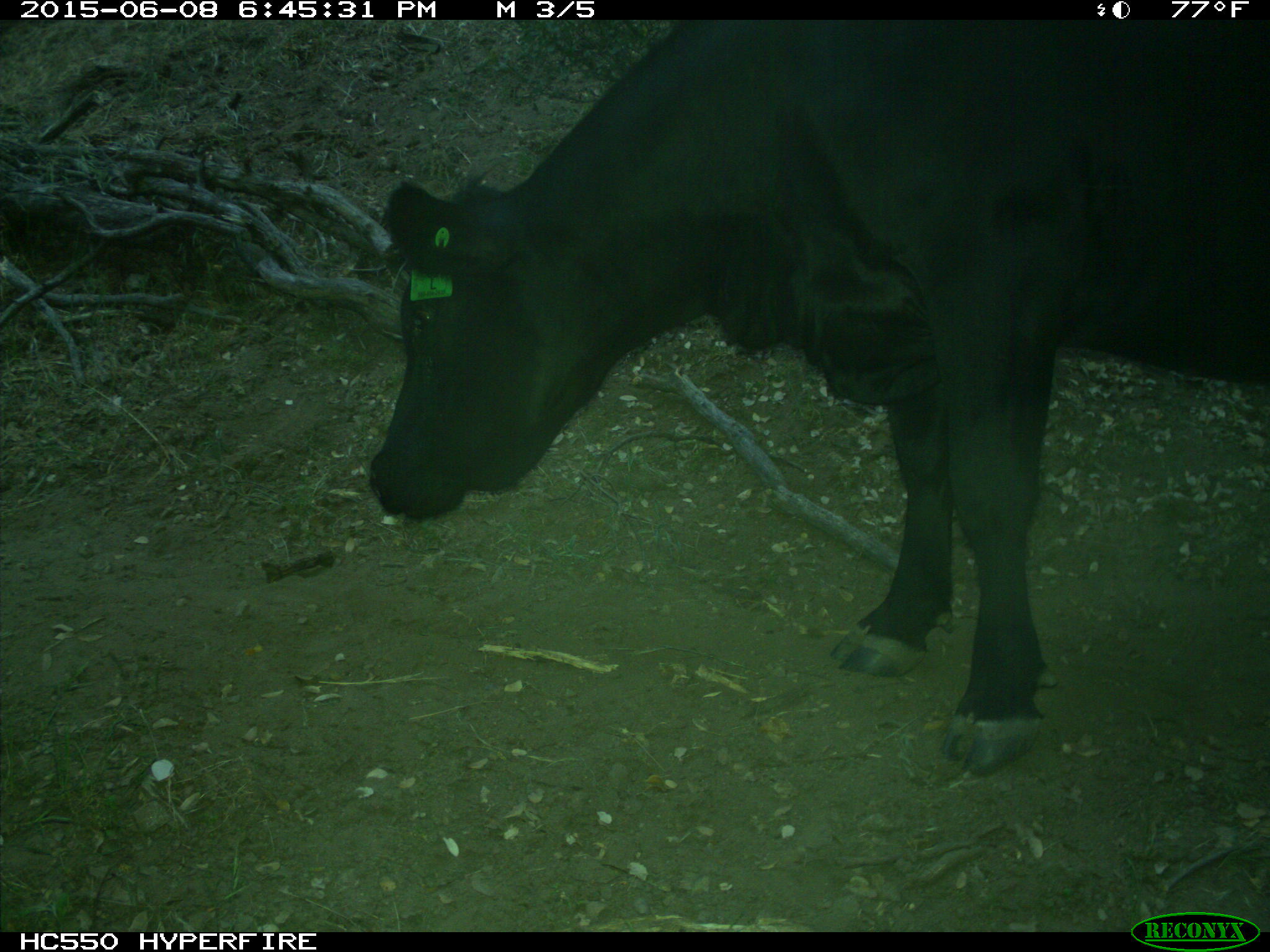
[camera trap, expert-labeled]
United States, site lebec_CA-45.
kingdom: Animalia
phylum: Chordata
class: Mammalia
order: Artiodactyla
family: Bovidae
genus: Bos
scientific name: Bos taurus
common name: domestic cow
Bos taurus (domestic cow).